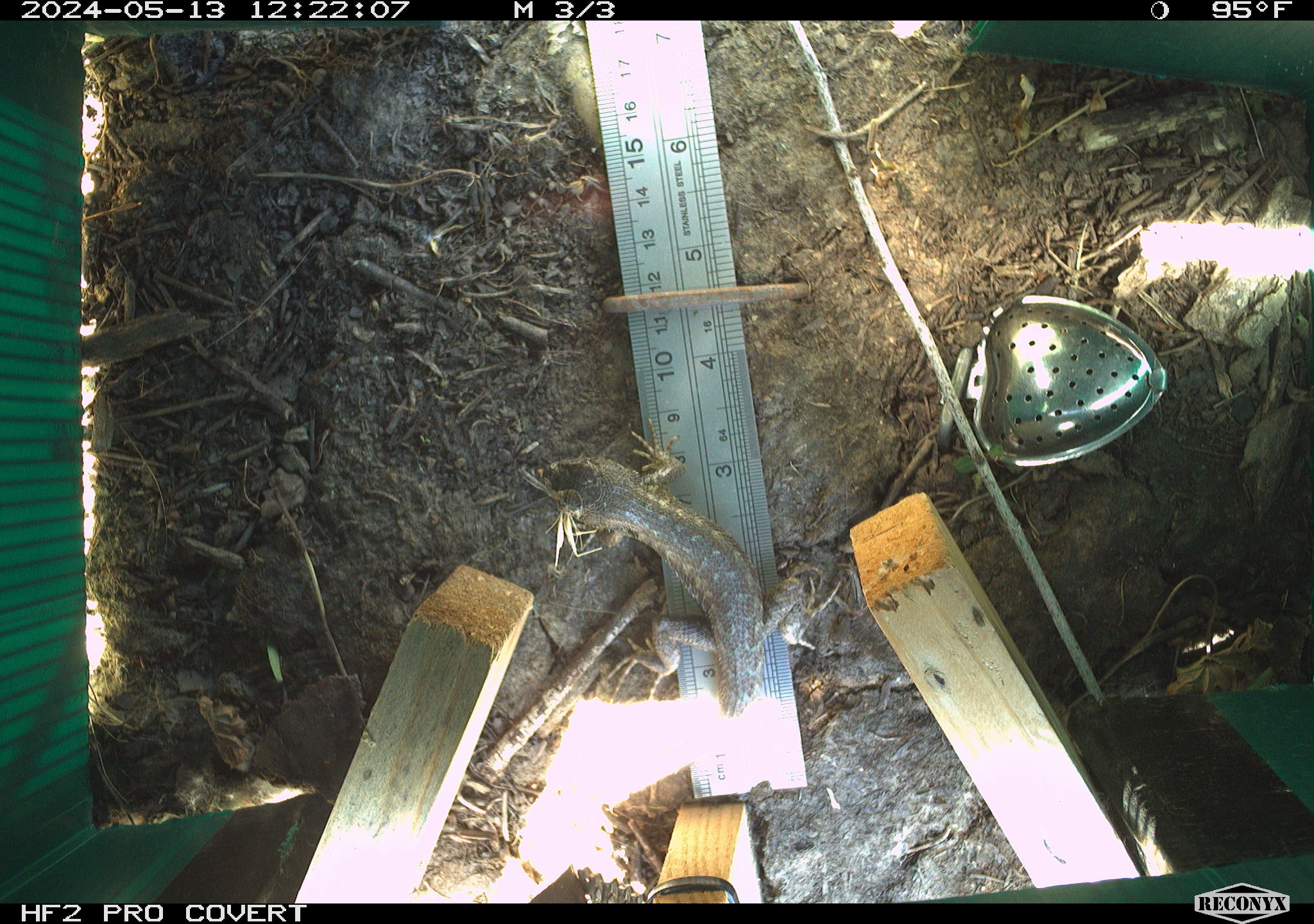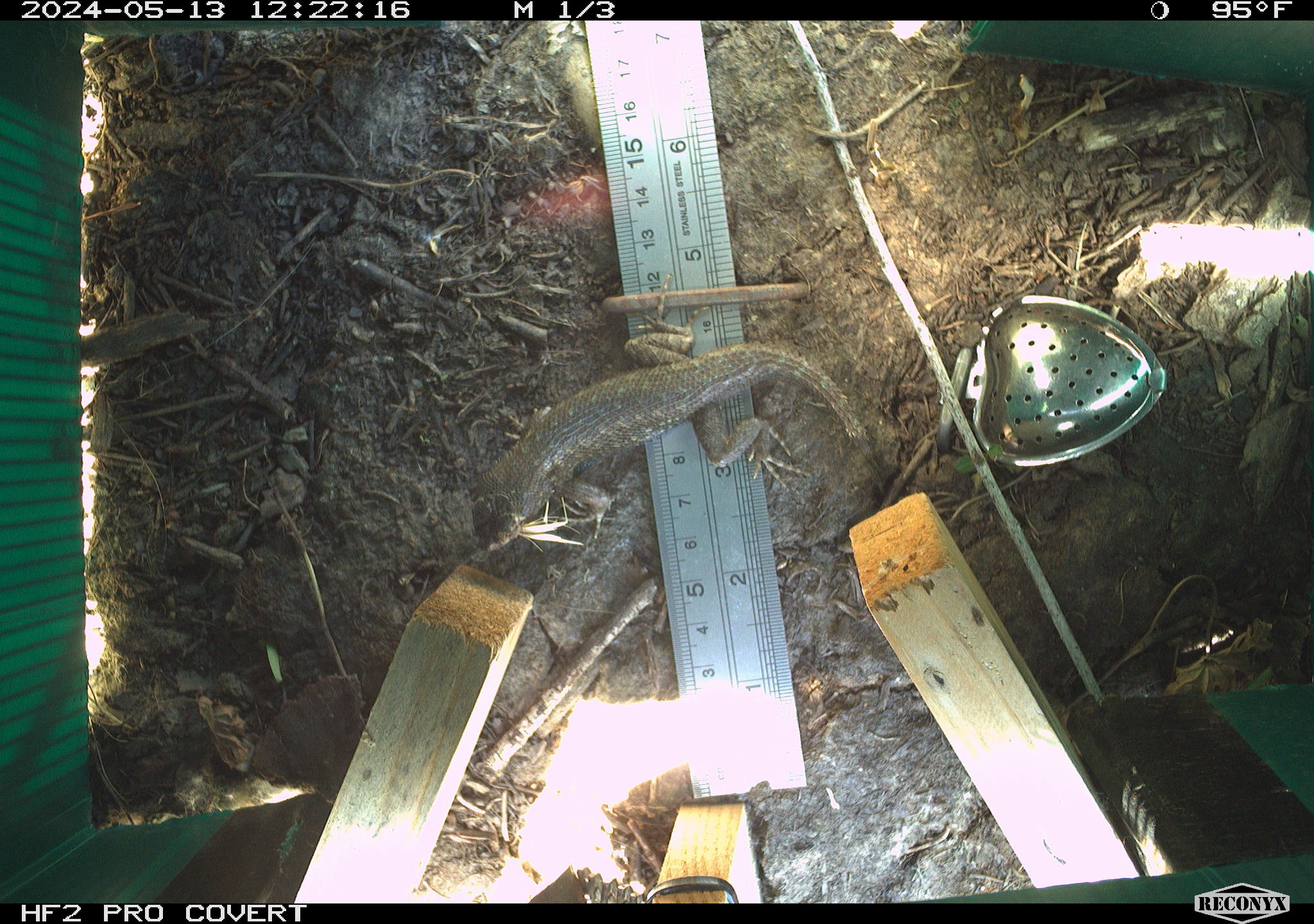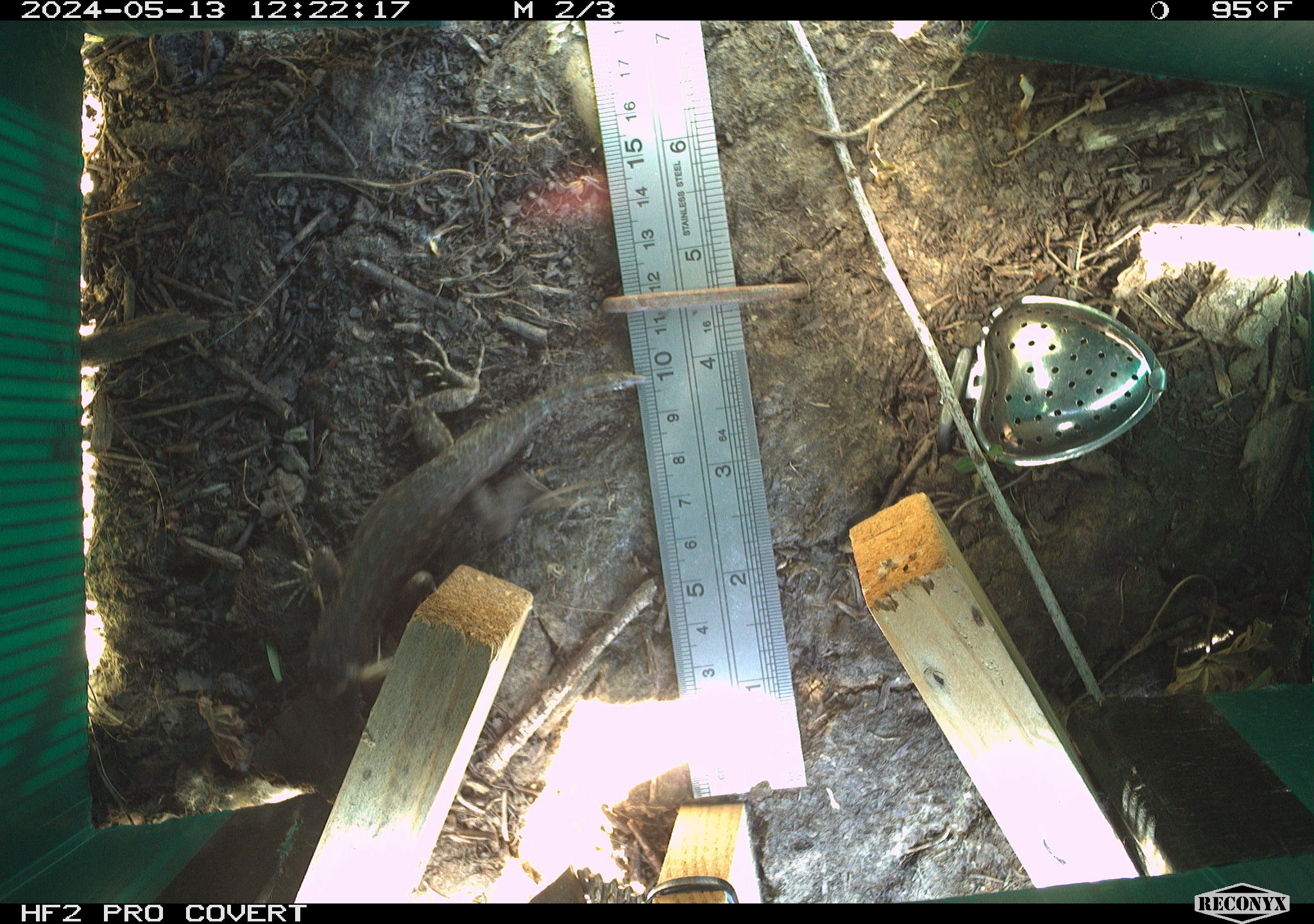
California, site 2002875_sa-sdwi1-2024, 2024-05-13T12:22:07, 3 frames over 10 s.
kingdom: Animalia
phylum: Chordata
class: Reptilia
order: Squamata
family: Phrynosomatidae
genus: Sceloporus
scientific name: Sceloporus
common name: spiny lizards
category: sceloporus species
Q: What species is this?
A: Sceloporus species (spiny lizards) (Sceloporus).